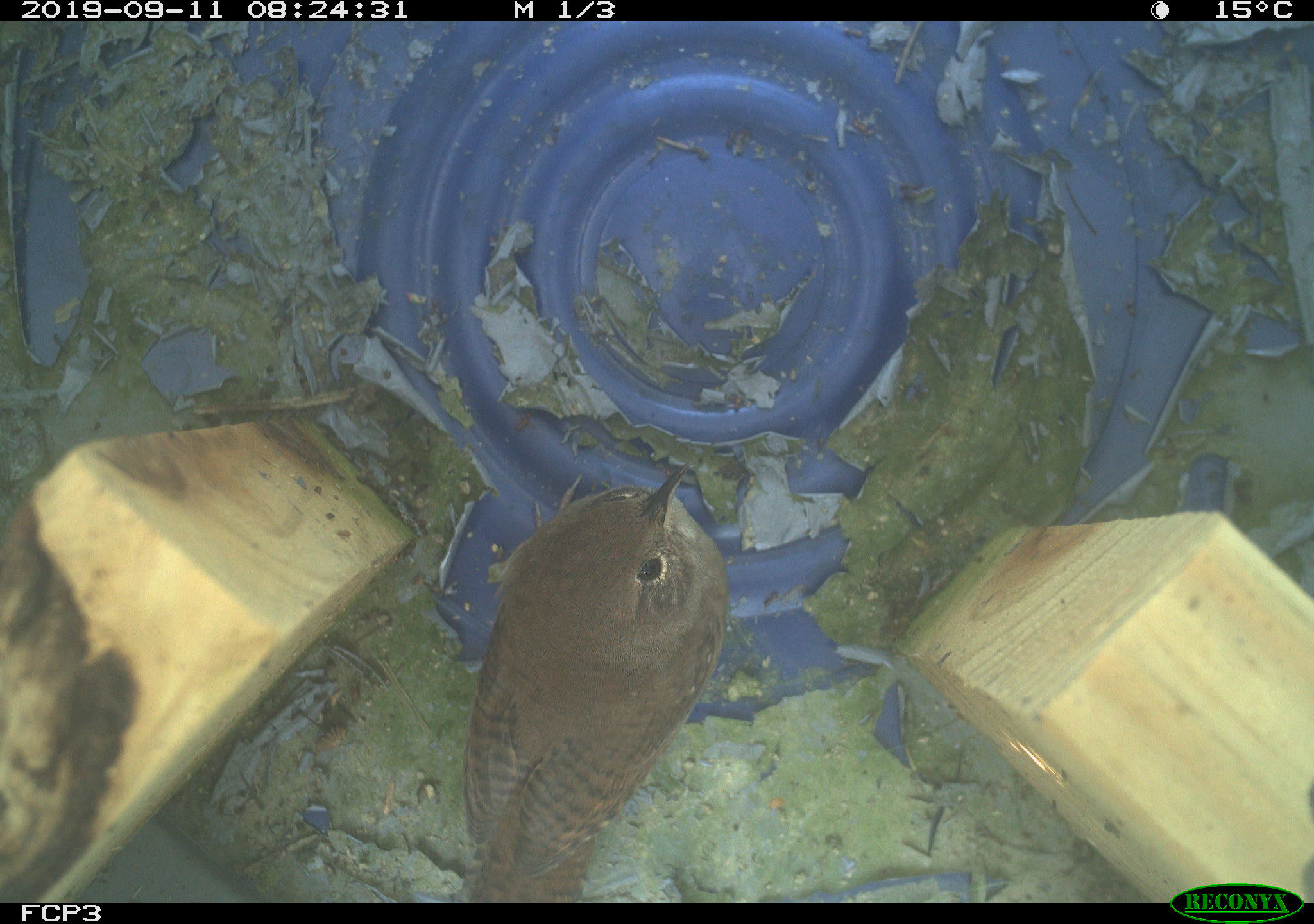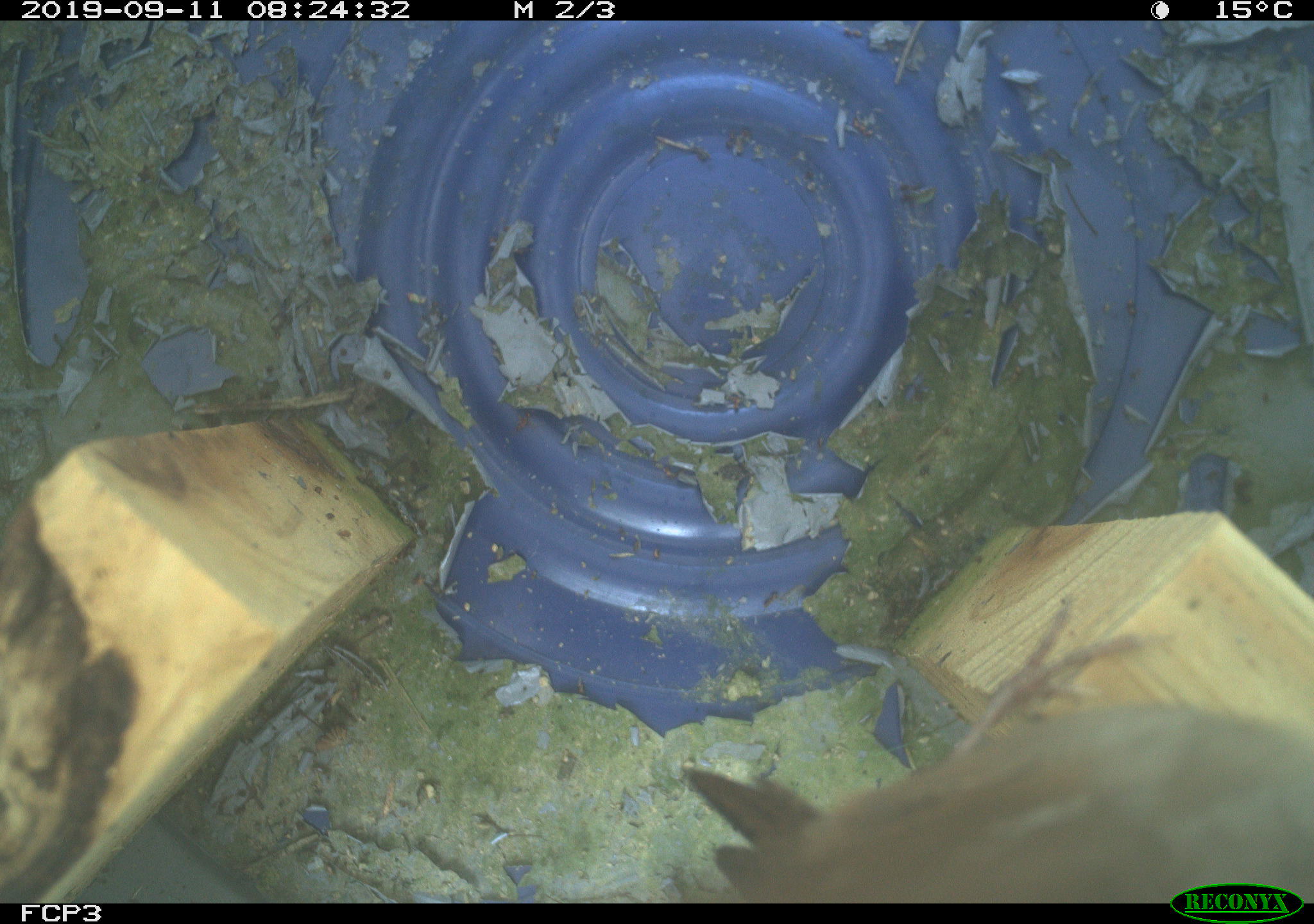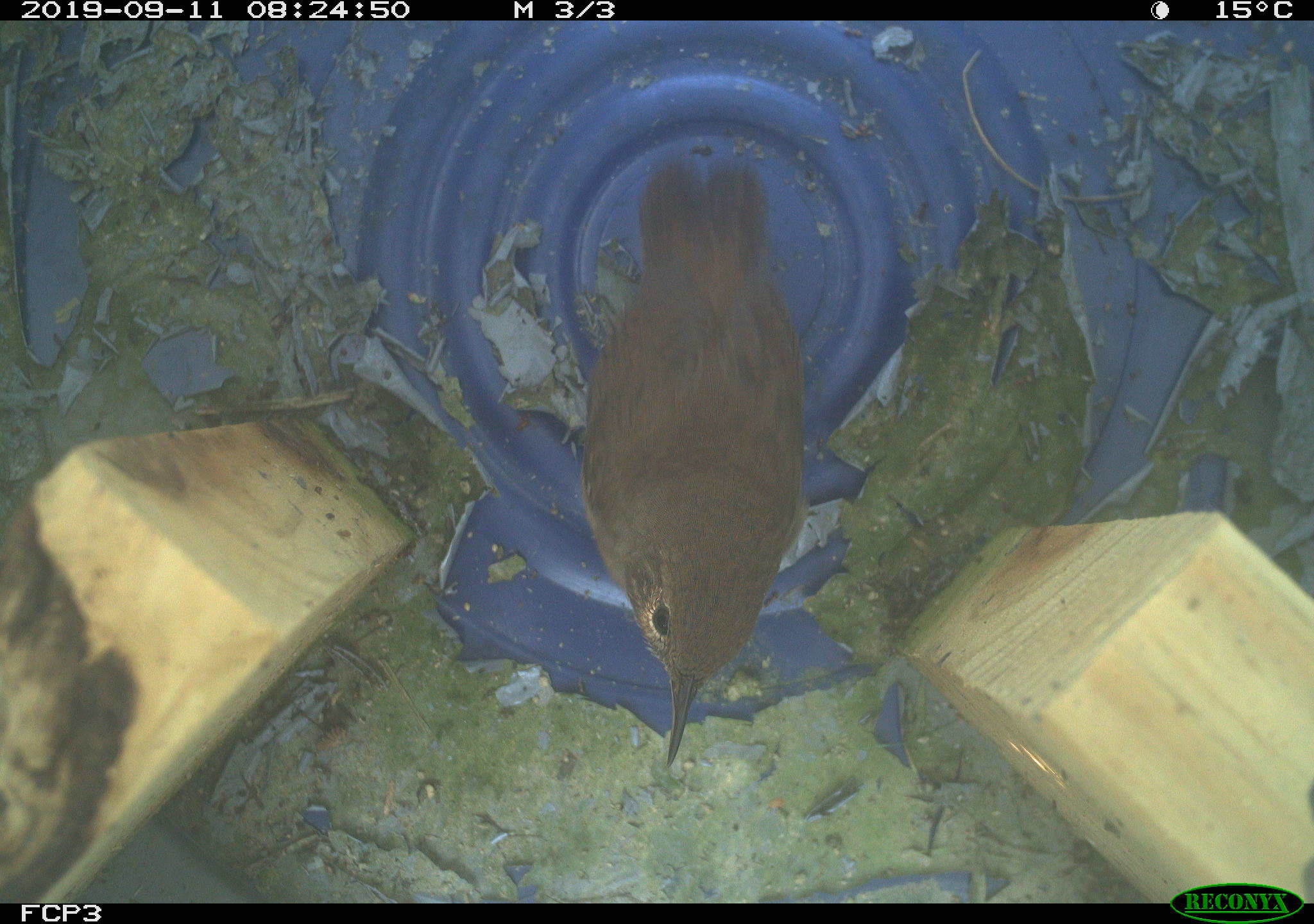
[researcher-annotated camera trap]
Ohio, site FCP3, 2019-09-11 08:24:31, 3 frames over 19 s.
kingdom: Animalia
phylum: Chordata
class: Aves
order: Passeriformes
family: Troglodytidae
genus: Troglodytes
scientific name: Troglodytes aedon aedon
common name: northern house wren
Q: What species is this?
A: Northern house wren (Troglodytes aedon aedon).